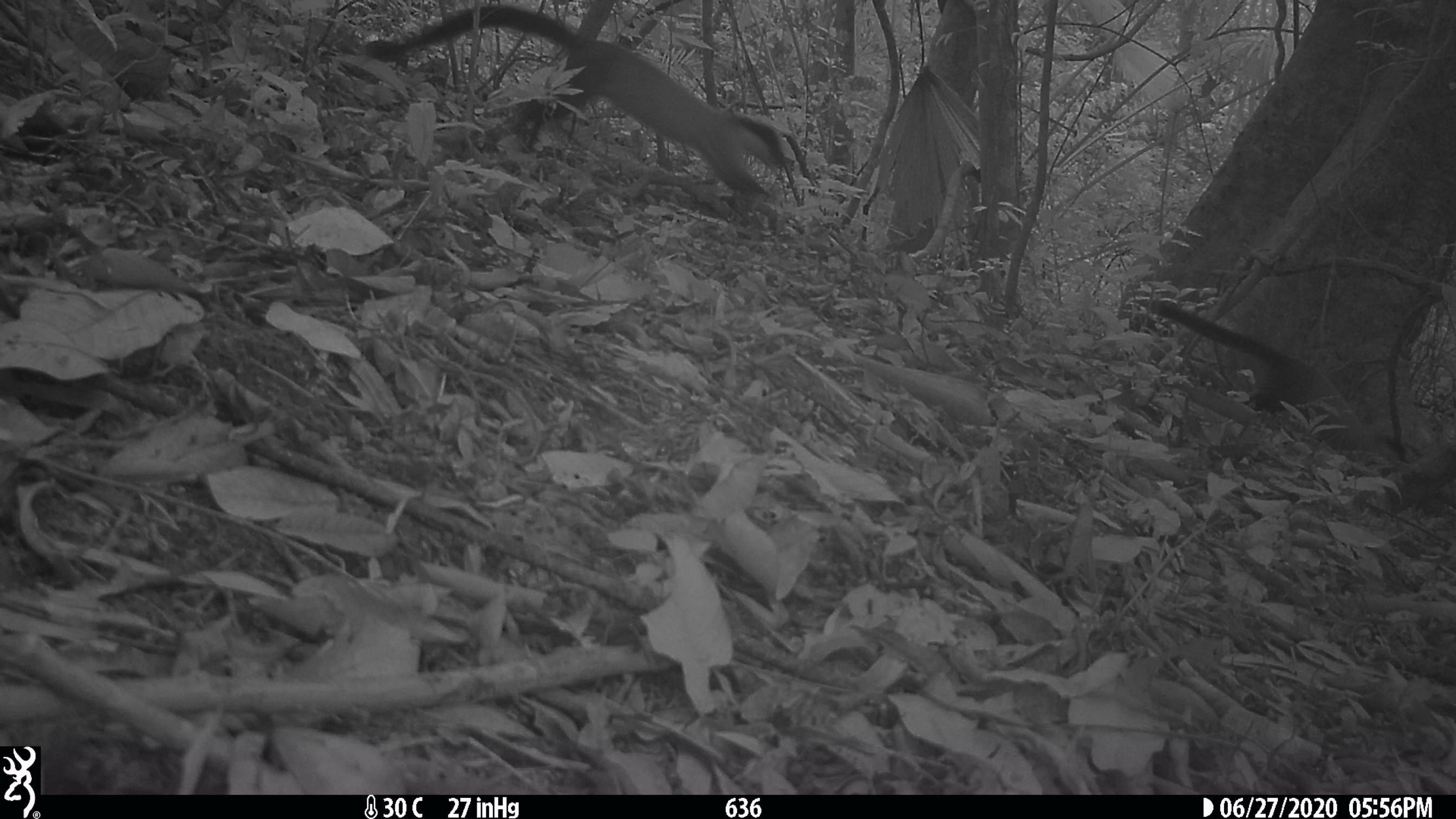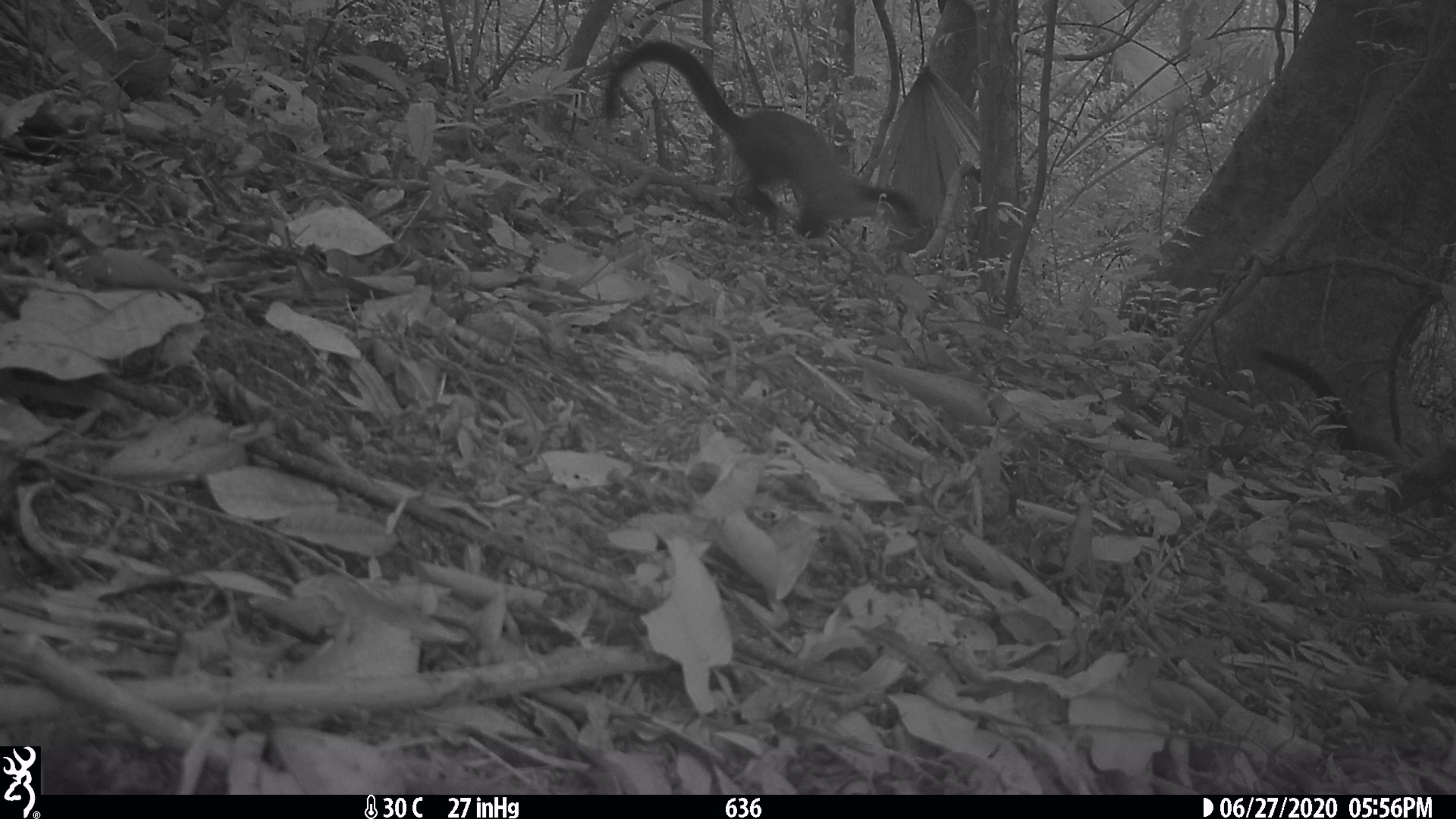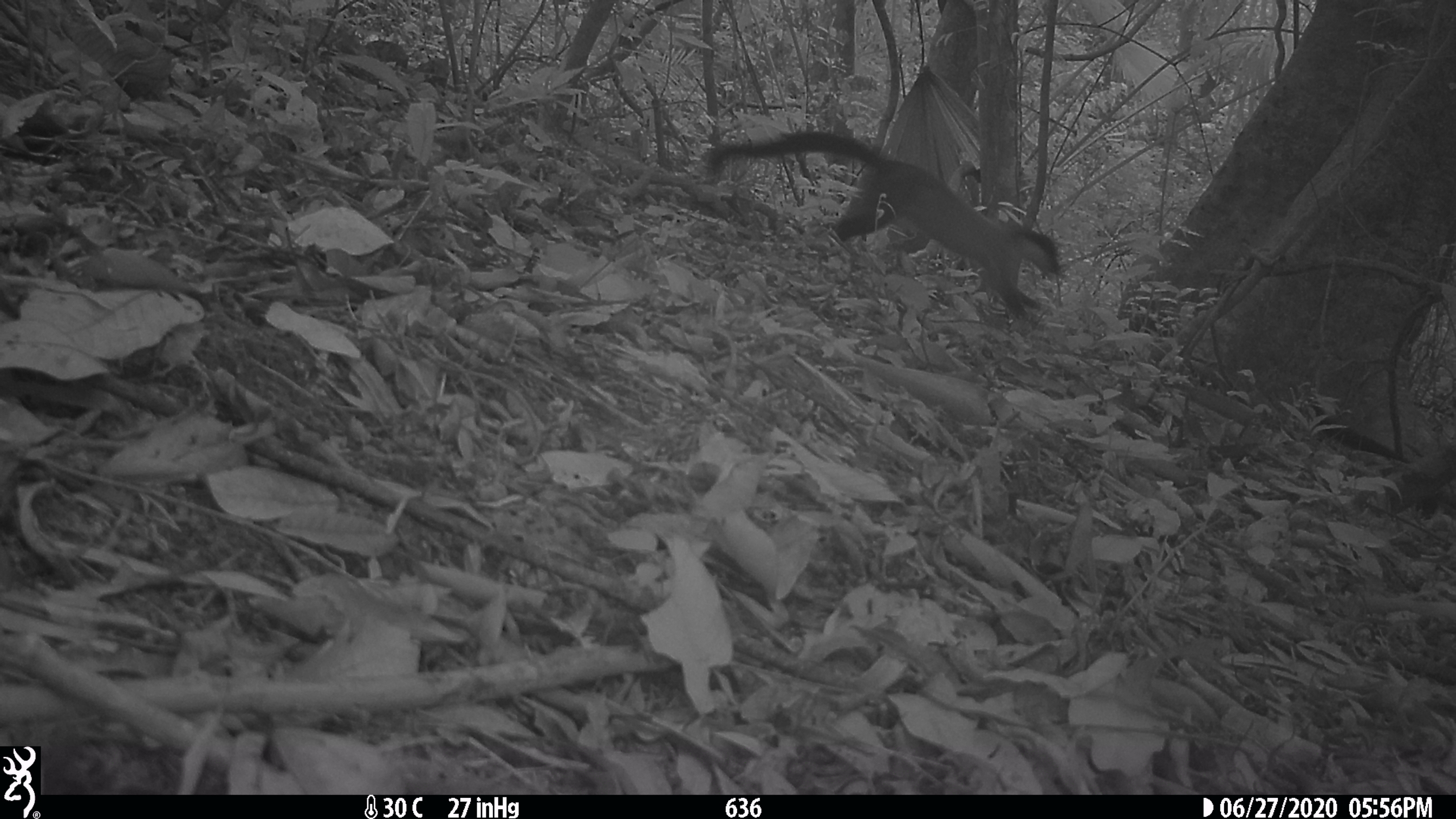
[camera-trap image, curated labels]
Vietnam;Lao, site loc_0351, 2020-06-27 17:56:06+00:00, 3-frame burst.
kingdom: Animalia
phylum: Chordata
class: Mammalia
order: Carnivora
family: Mustelidae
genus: Martes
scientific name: Martes flavigula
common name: yellow-throated marten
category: yellow throated marten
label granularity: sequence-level